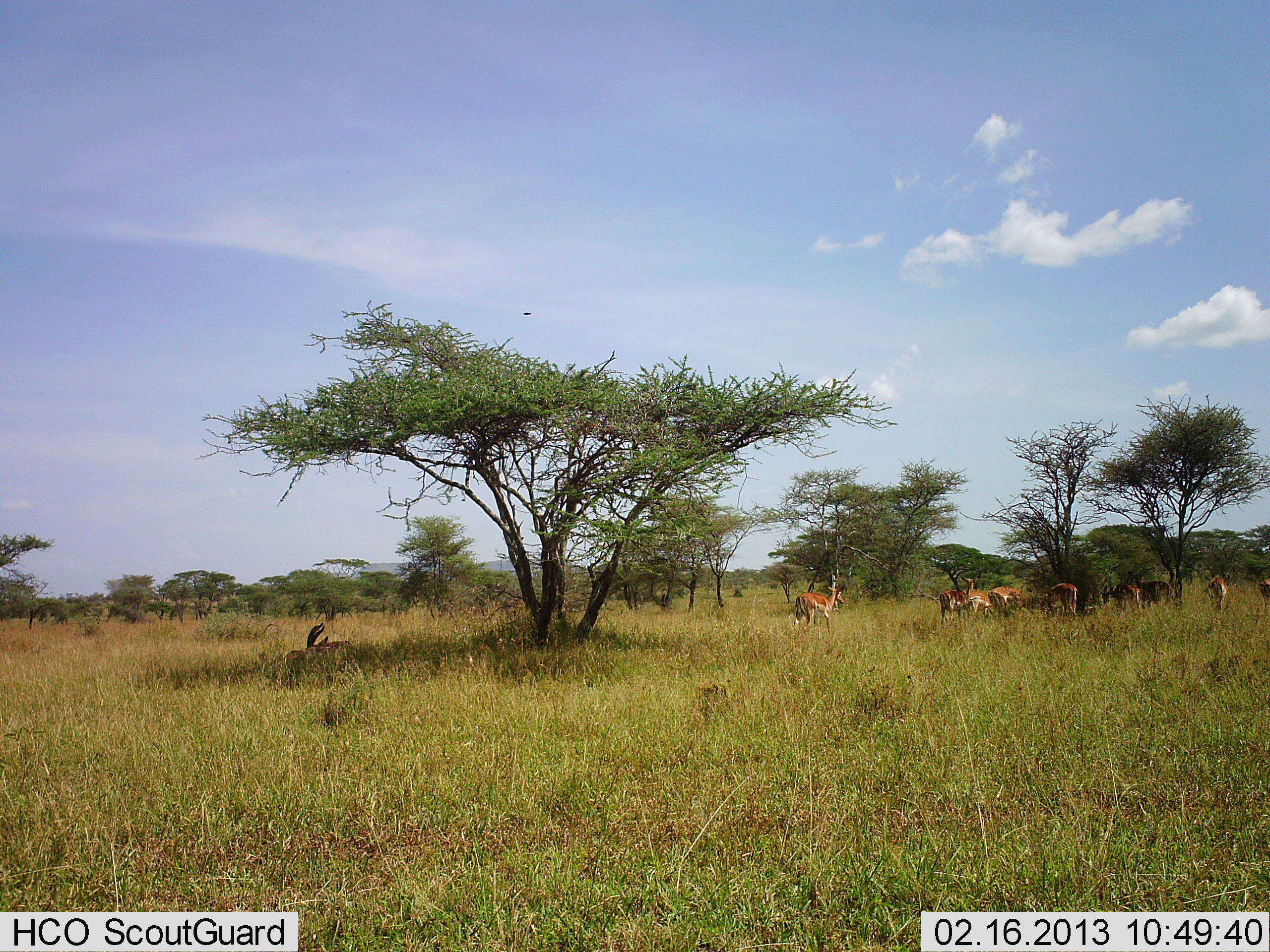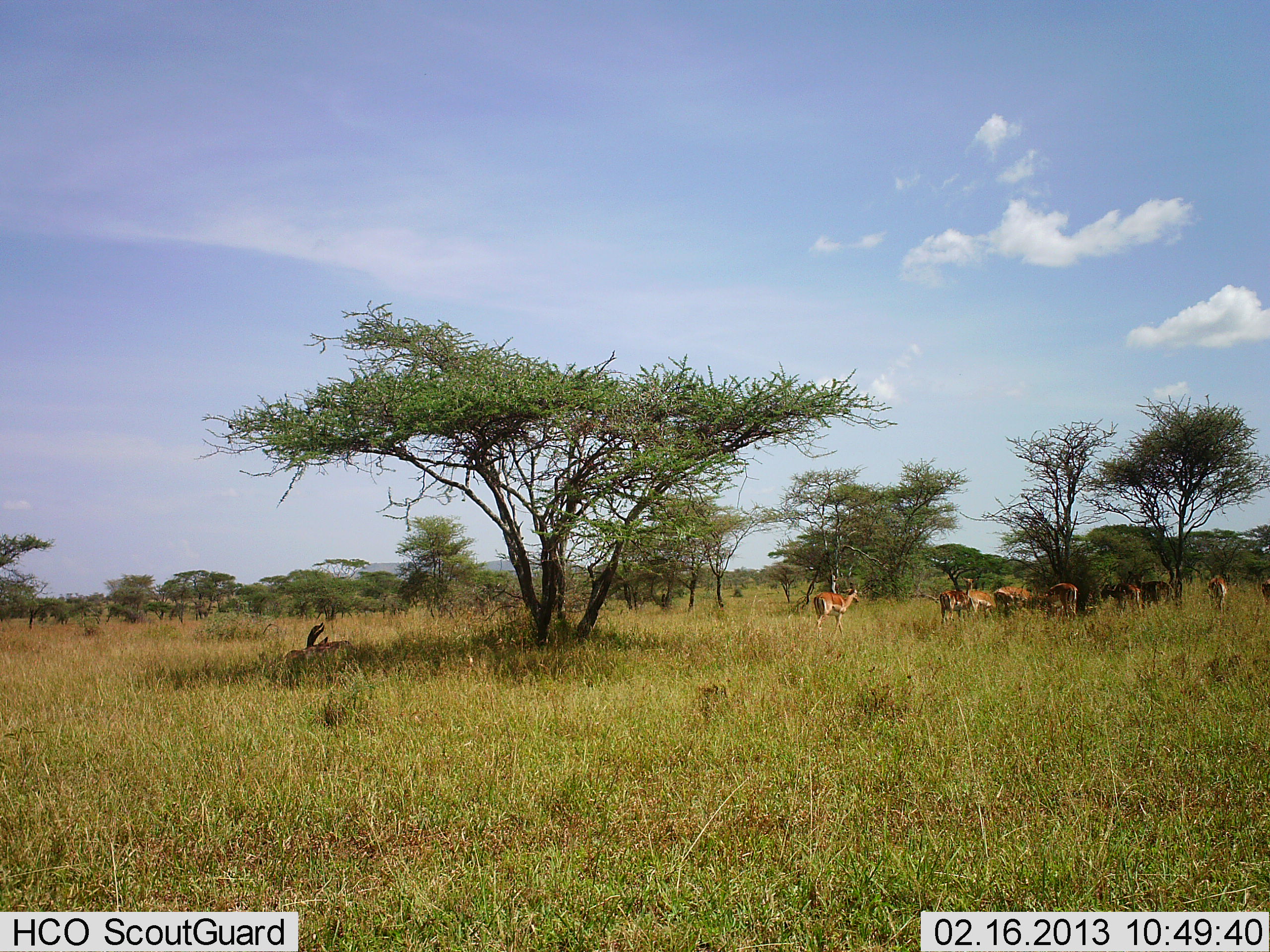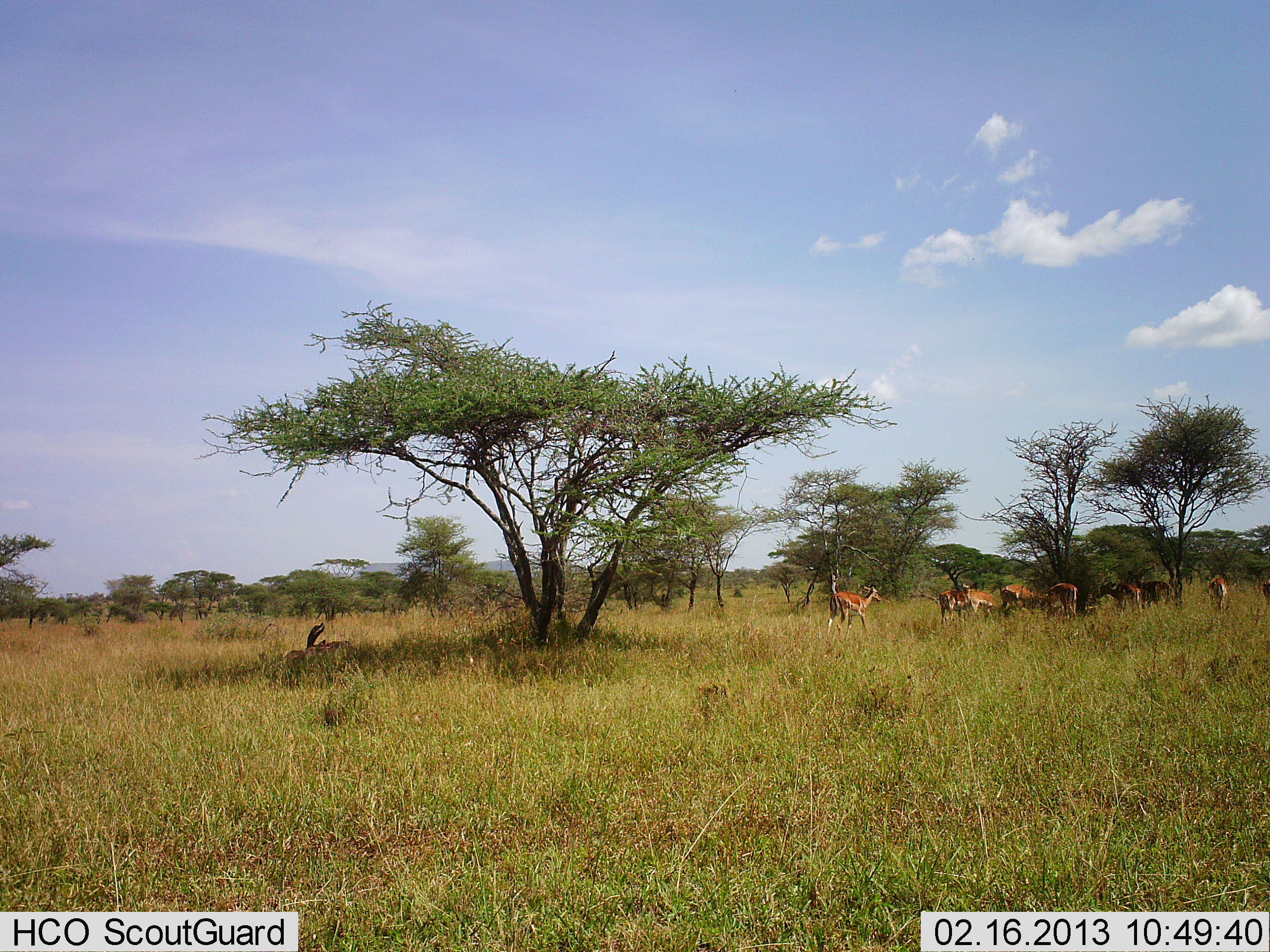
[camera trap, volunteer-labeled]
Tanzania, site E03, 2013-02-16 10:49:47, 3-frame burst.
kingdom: Animalia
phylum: Chordata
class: Mammalia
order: Artiodactyla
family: Bovidae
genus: Aepyceros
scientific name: Aepyceros melampus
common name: impala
Impala (Aepyceros melampus), count 10. Behavior (volunteer vote fractions): standing 75%, resting 30%, moving 35%, interacting 5%. Young present (vote fraction): 0%. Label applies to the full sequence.